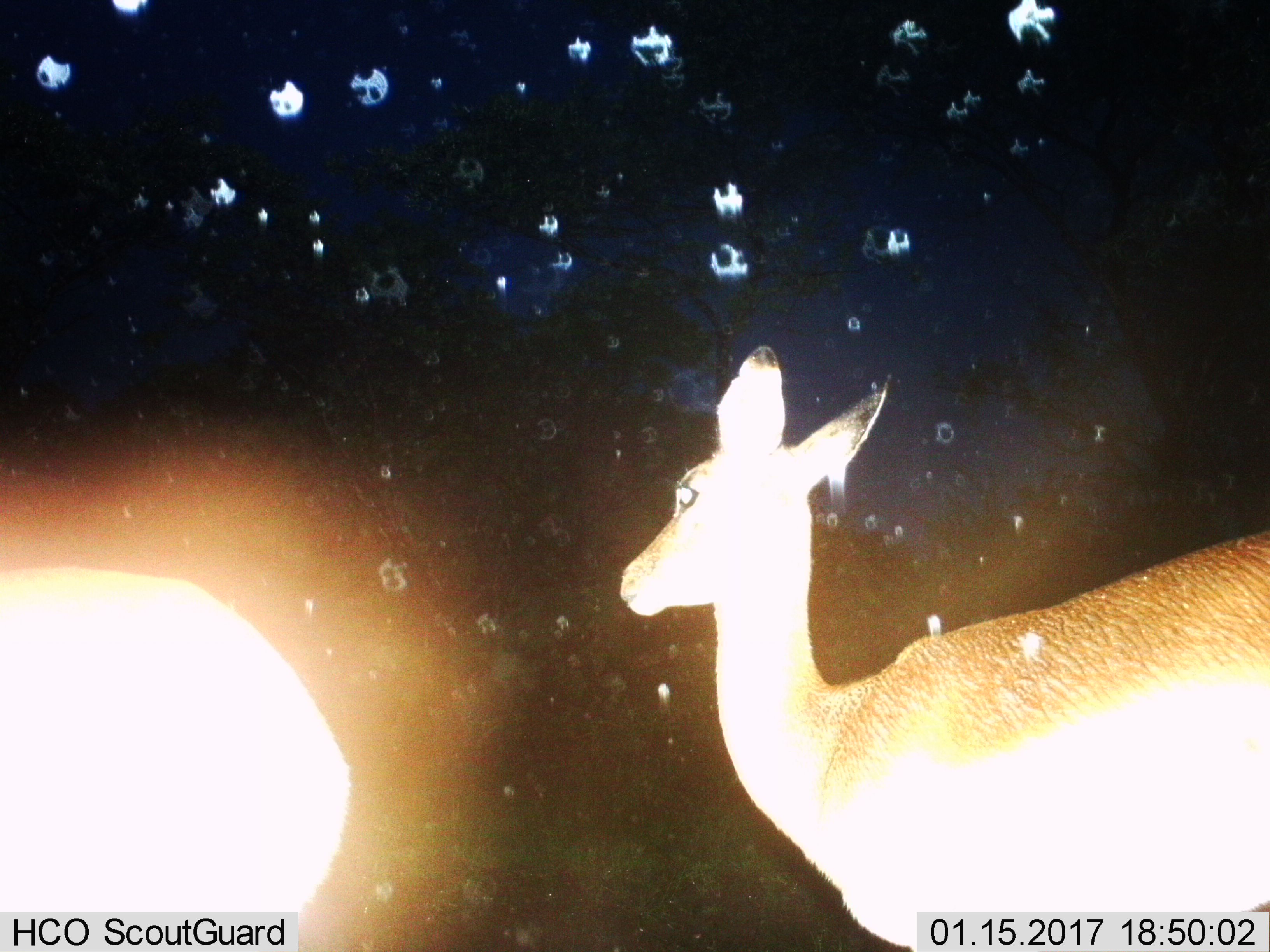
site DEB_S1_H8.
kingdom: Animalia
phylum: Chordata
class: Mammalia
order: Artiodactyla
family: Bovidae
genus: Aepyceros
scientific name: Aepyceros melampus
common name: impala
Impala (Aepyceros melampus), count 2. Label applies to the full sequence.